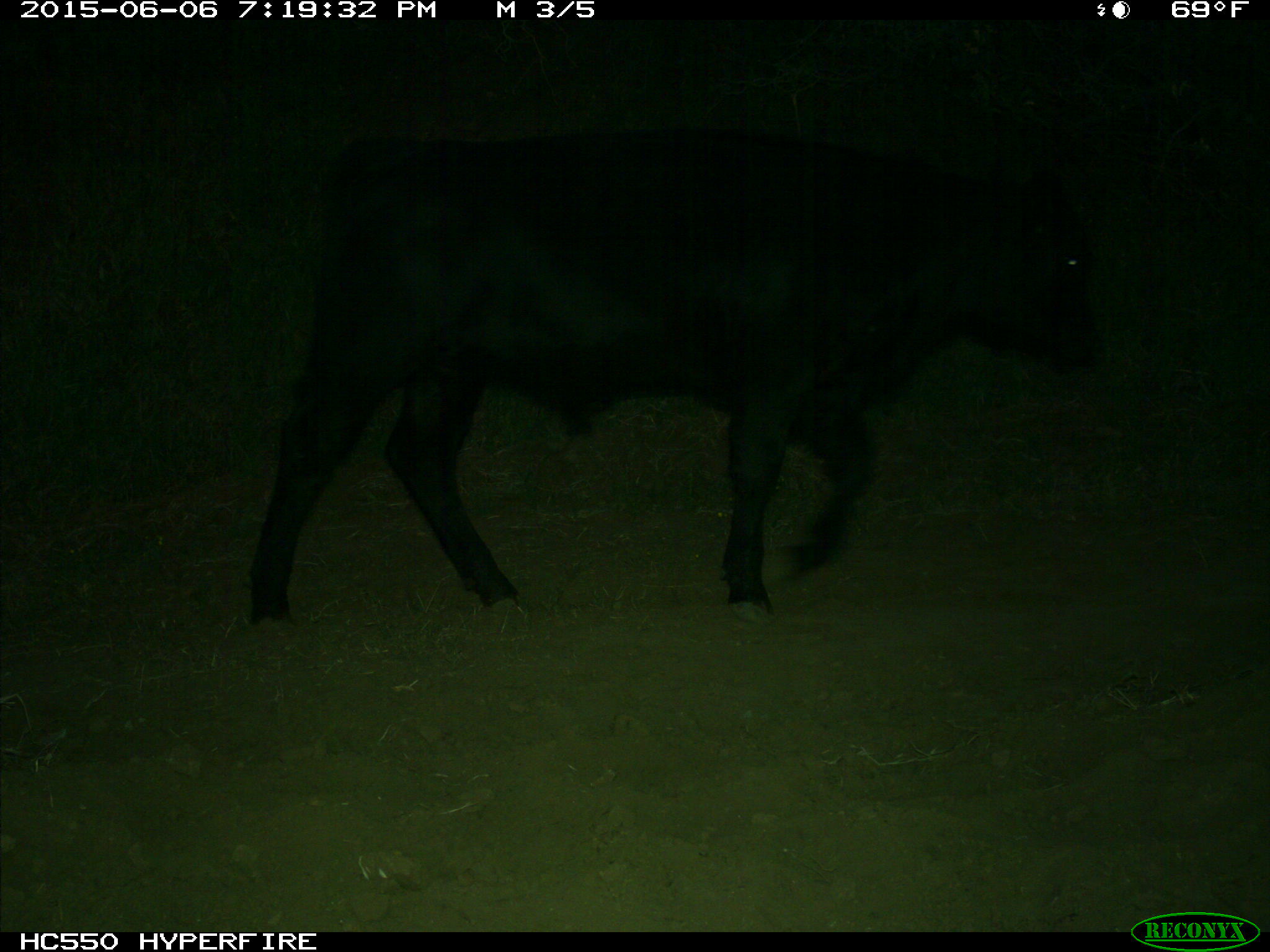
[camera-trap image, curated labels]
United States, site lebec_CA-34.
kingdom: Animalia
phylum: Chordata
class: Mammalia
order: Artiodactyla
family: Bovidae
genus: Bos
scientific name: Bos taurus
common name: domestic cow